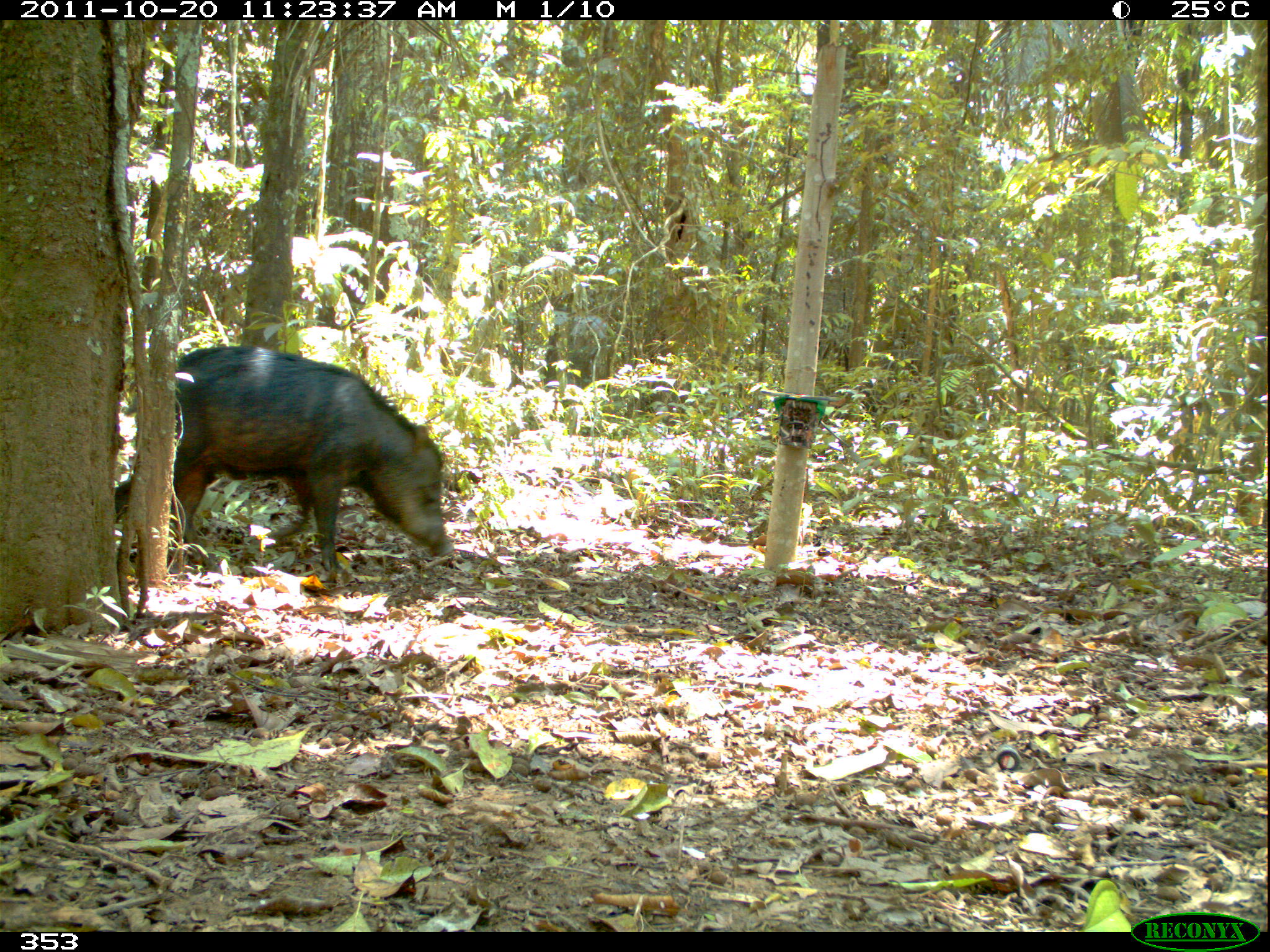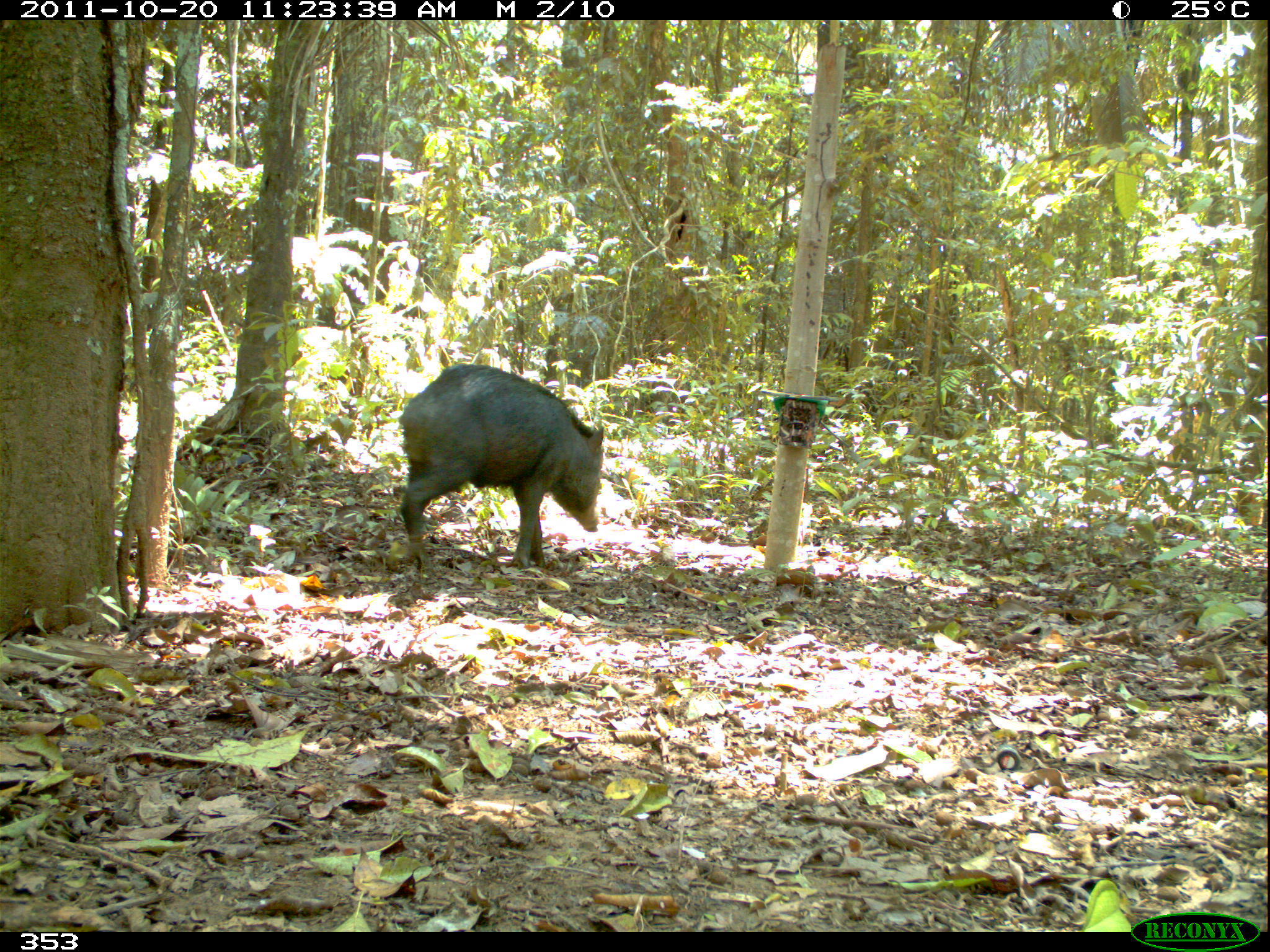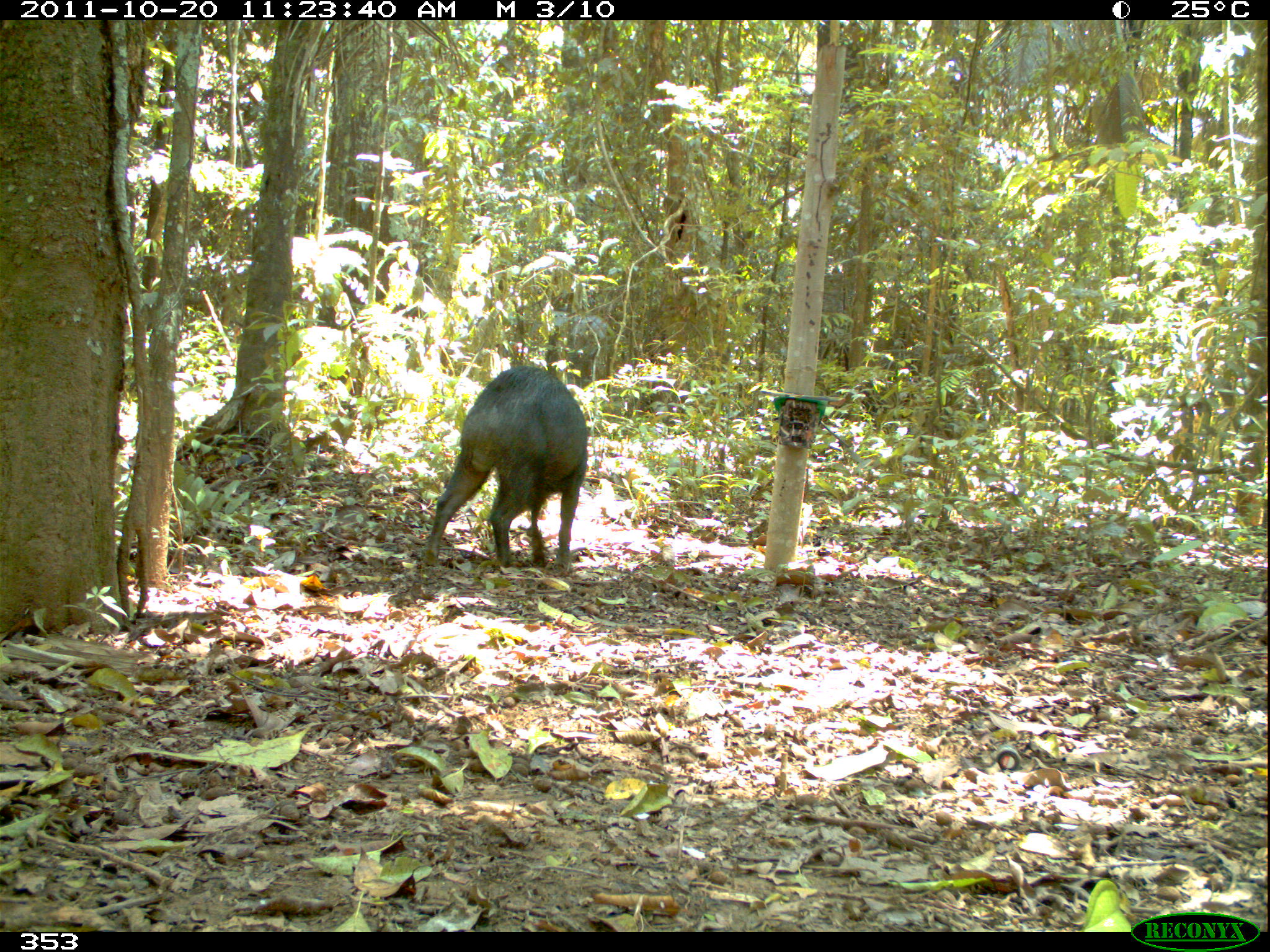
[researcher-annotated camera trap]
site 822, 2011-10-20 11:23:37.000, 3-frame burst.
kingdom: Animalia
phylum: Chordata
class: Mammalia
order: Artiodactyla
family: Tayassuidae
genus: Tayassu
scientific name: Tayassu pecari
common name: white-lipped peccary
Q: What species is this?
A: Tayassu pecari (white-lipped peccary).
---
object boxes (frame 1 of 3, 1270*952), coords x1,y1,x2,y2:
tayassu pecari: 113,343,456,580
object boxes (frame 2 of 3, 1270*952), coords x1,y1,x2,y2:
tayassu pecari: 396,363,606,573